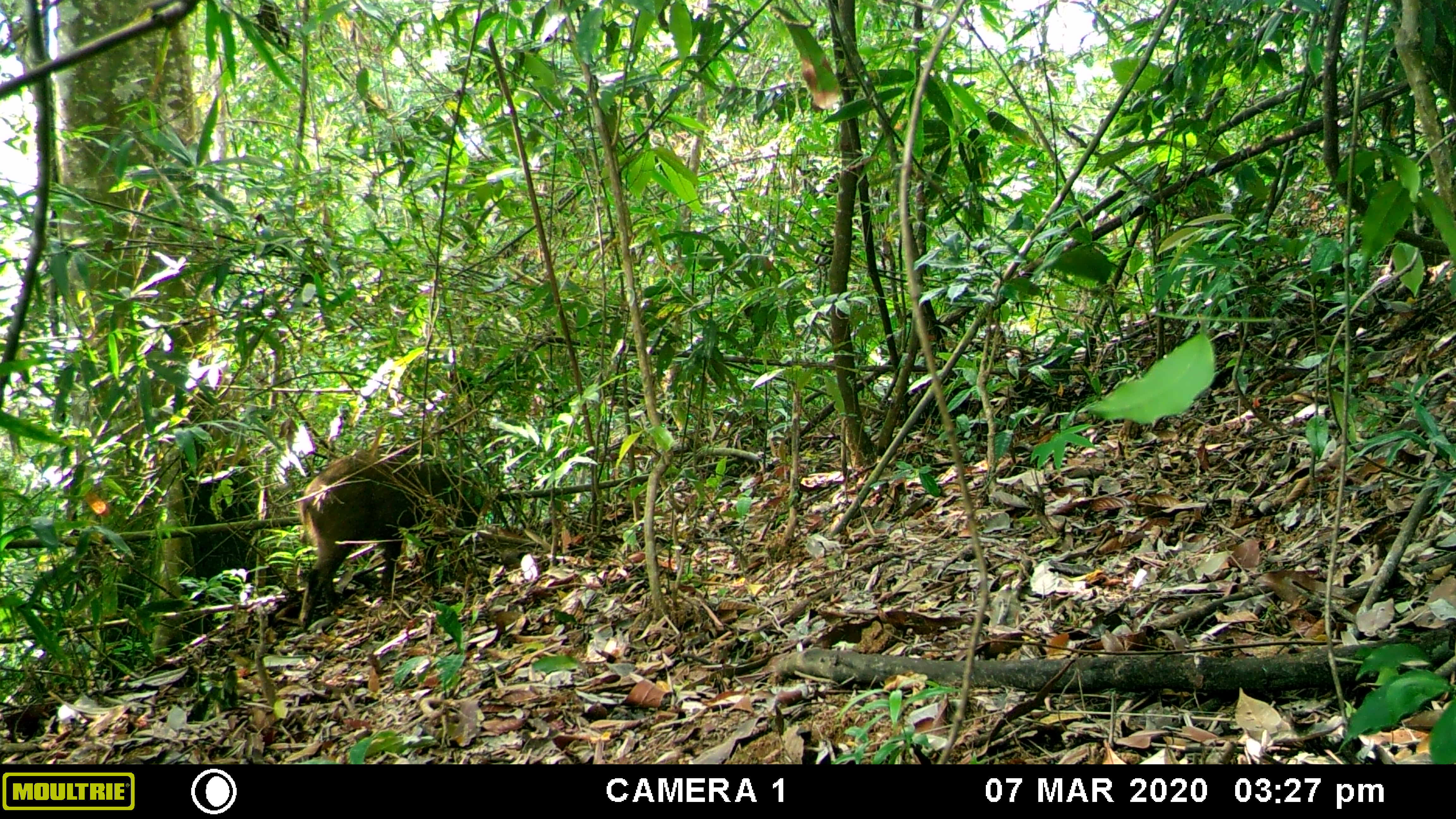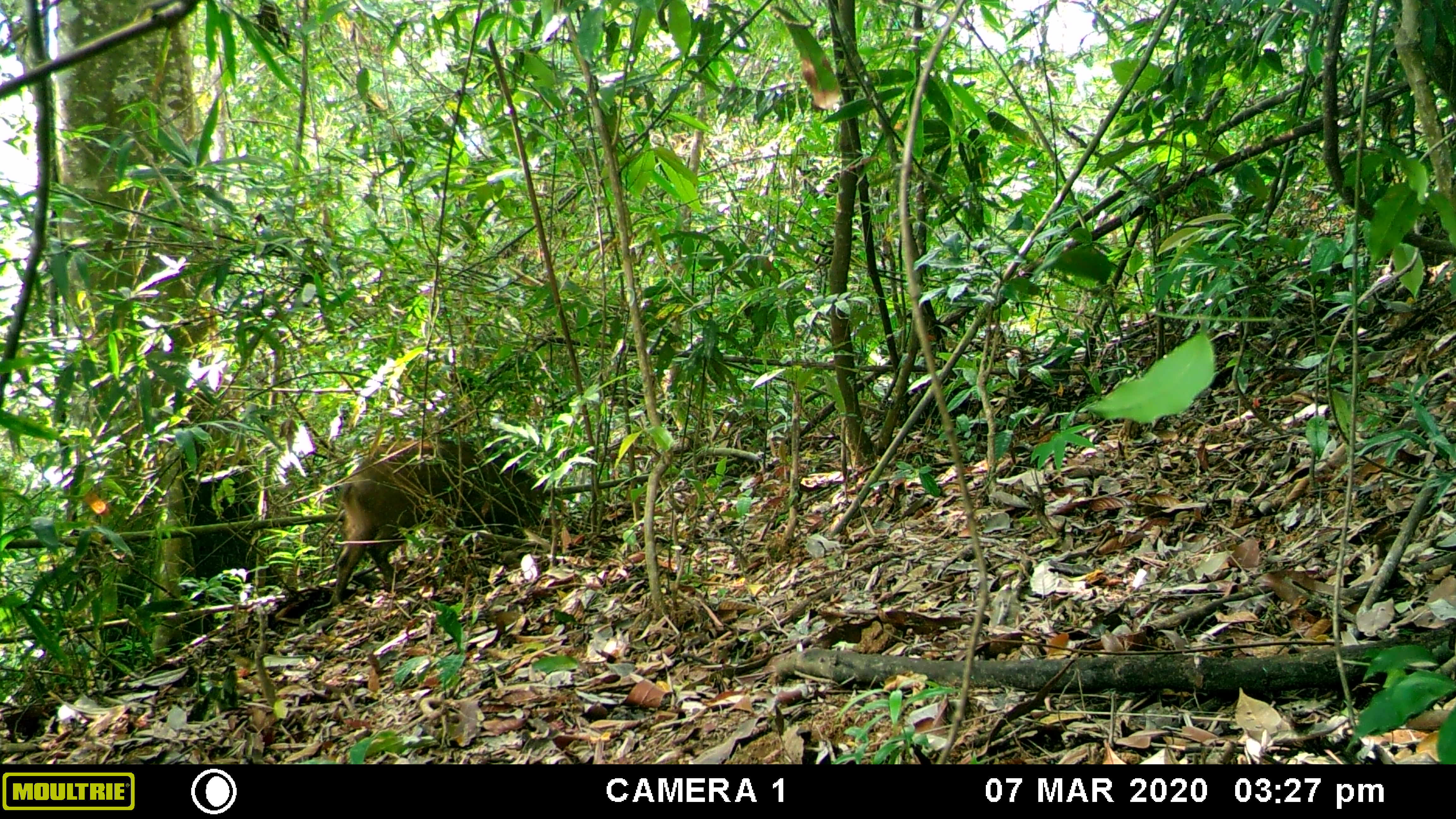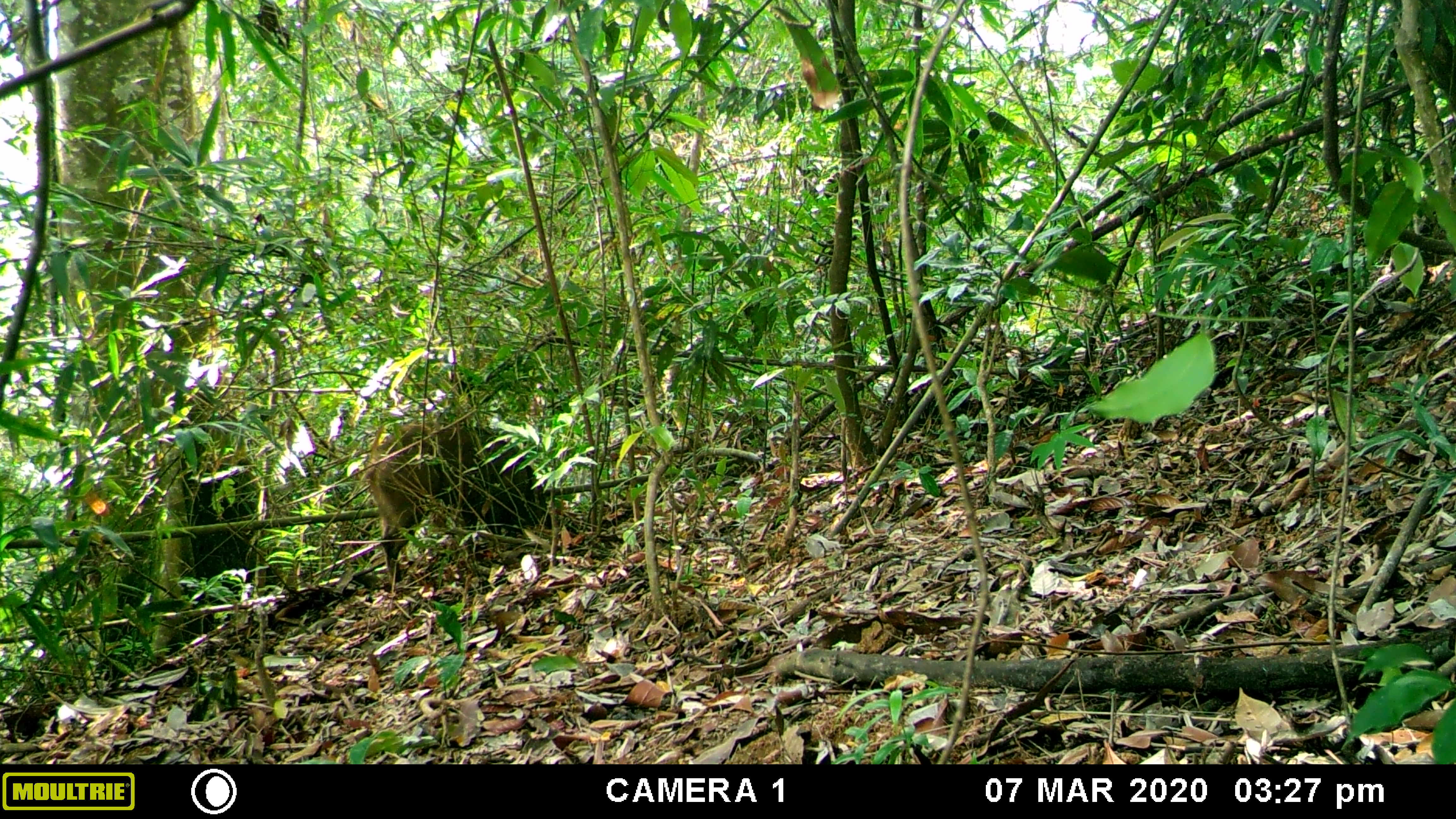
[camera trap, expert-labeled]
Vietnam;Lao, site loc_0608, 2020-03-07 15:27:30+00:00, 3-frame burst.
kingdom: Animalia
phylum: Chordata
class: Mammalia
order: Artiodactyla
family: Suidae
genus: Sus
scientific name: Sus scrofa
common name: eurasian wild pig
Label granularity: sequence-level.